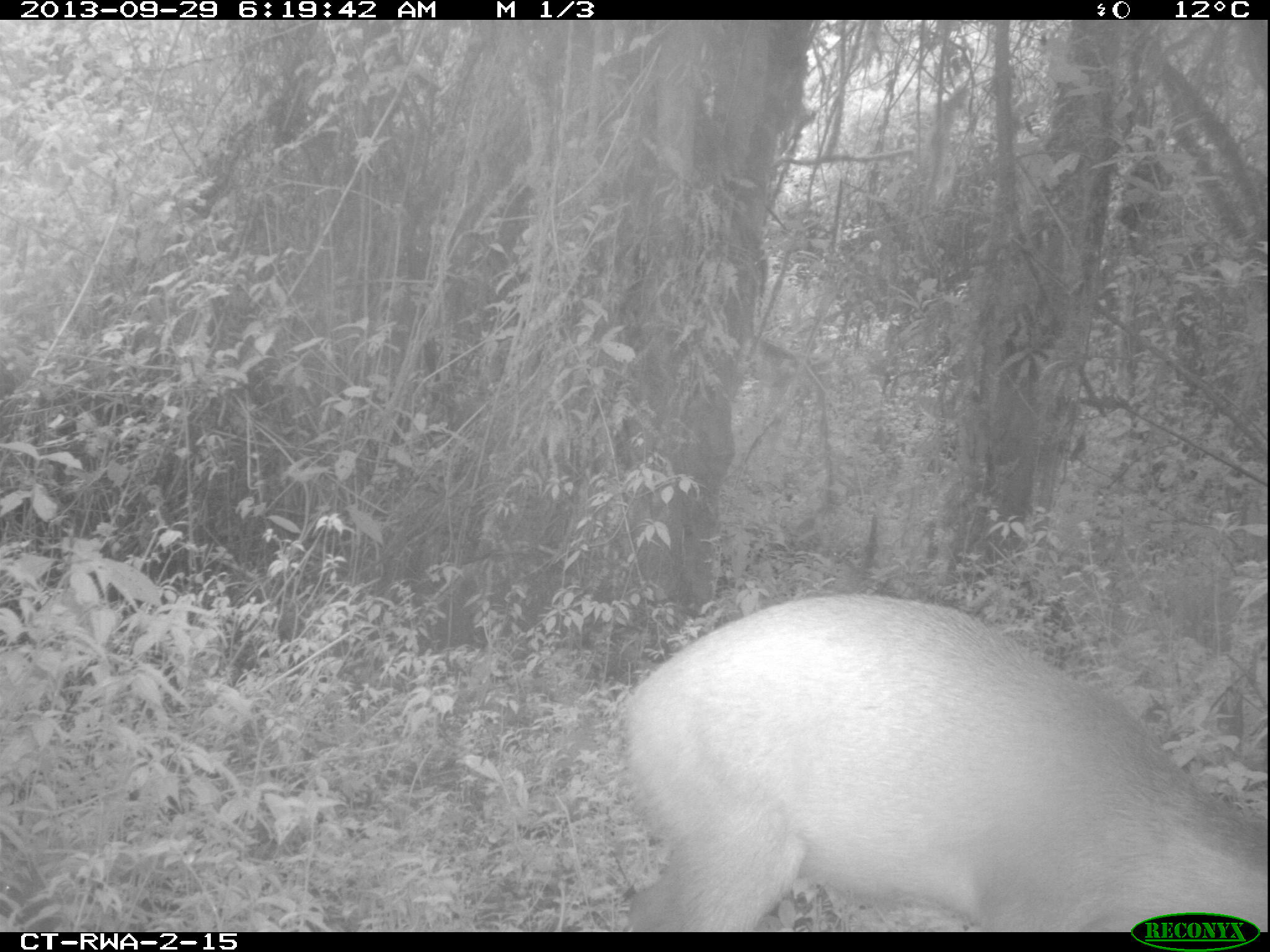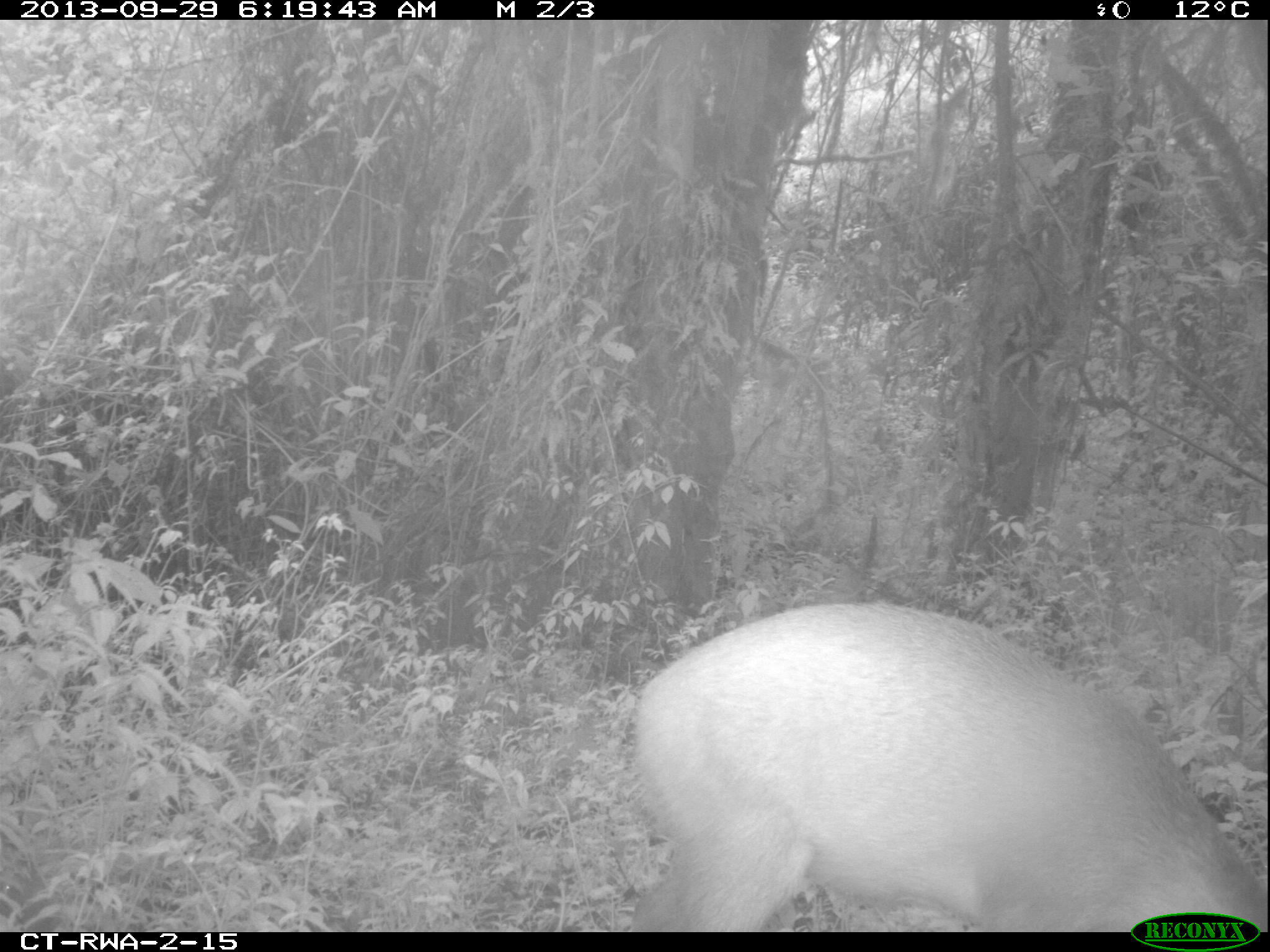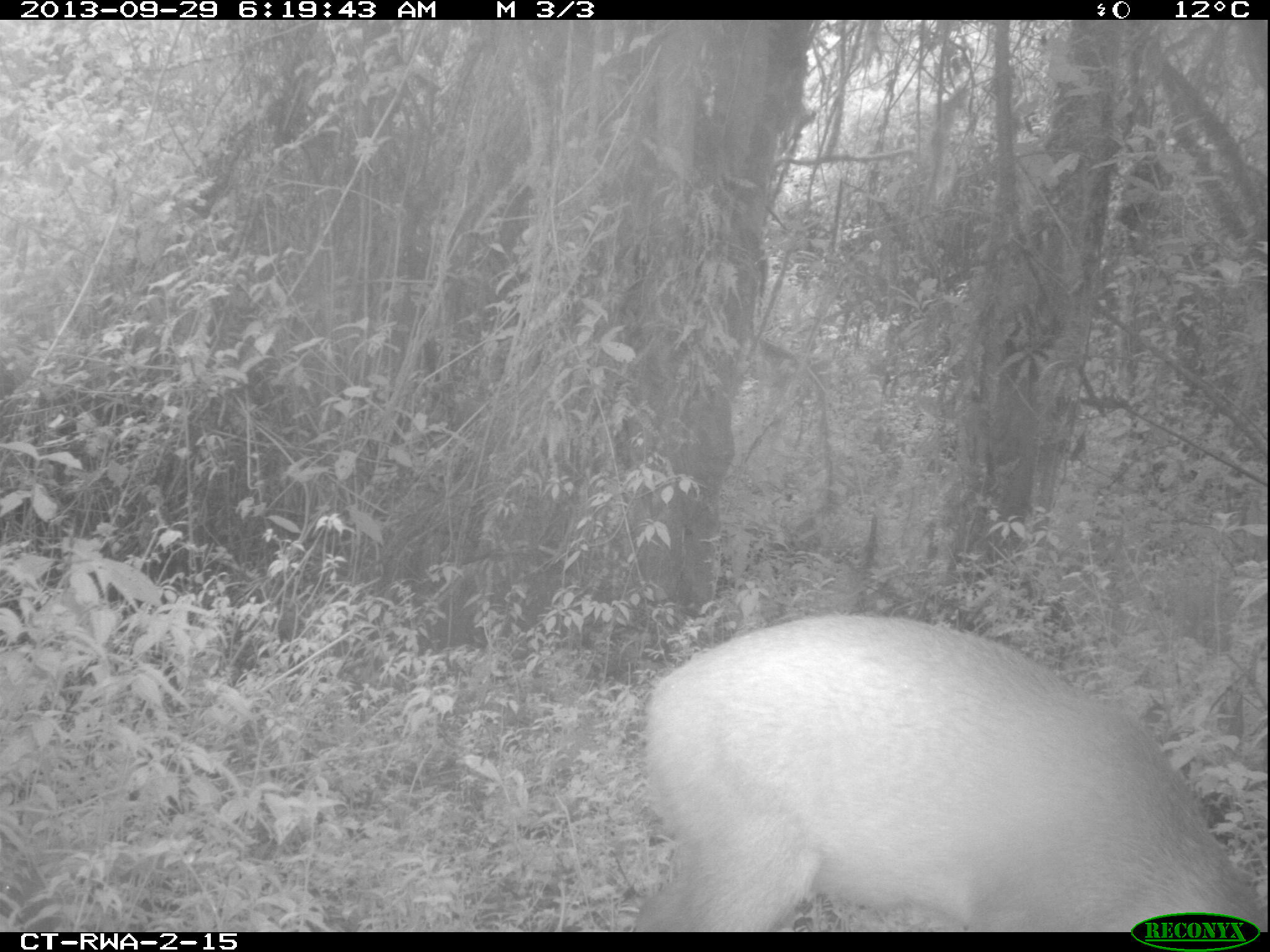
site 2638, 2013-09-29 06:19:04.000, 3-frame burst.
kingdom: Animalia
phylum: Chordata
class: Mammalia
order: Artiodactyla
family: Bovidae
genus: Cephalophus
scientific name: Cephalophus nigrifrons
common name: black-fronted duiker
Cephalophus nigrifrons (black-fronted duiker), count 1.